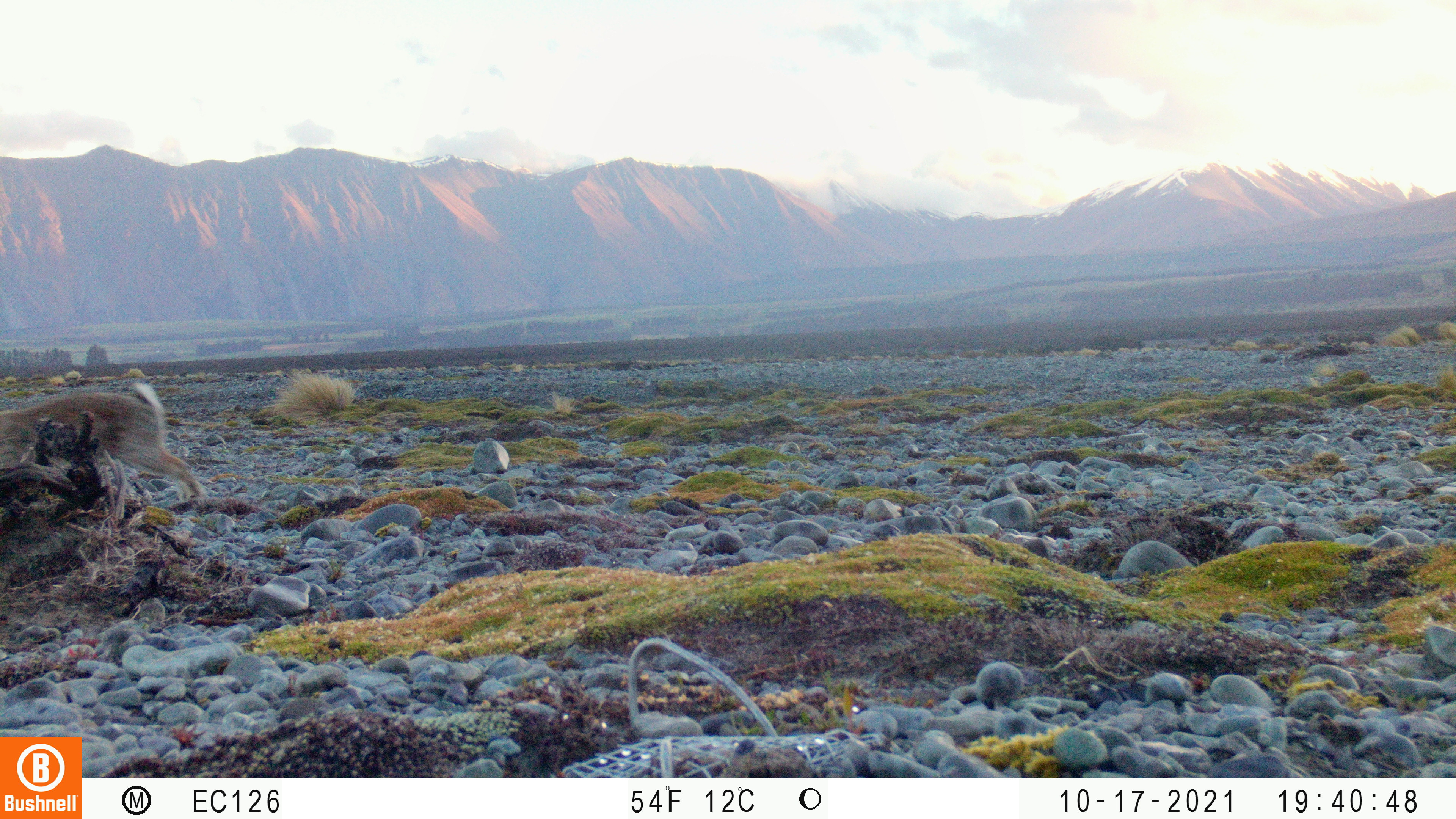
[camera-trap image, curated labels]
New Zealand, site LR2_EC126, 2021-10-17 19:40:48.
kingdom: Animalia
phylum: Chordata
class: Mammalia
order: Lagomorpha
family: Leporidae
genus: Oryctolagus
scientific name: Oryctolagus cuniculus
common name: european rabbit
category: rabbit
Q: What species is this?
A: Rabbit (european rabbit) (Oryctolagus cuniculus).